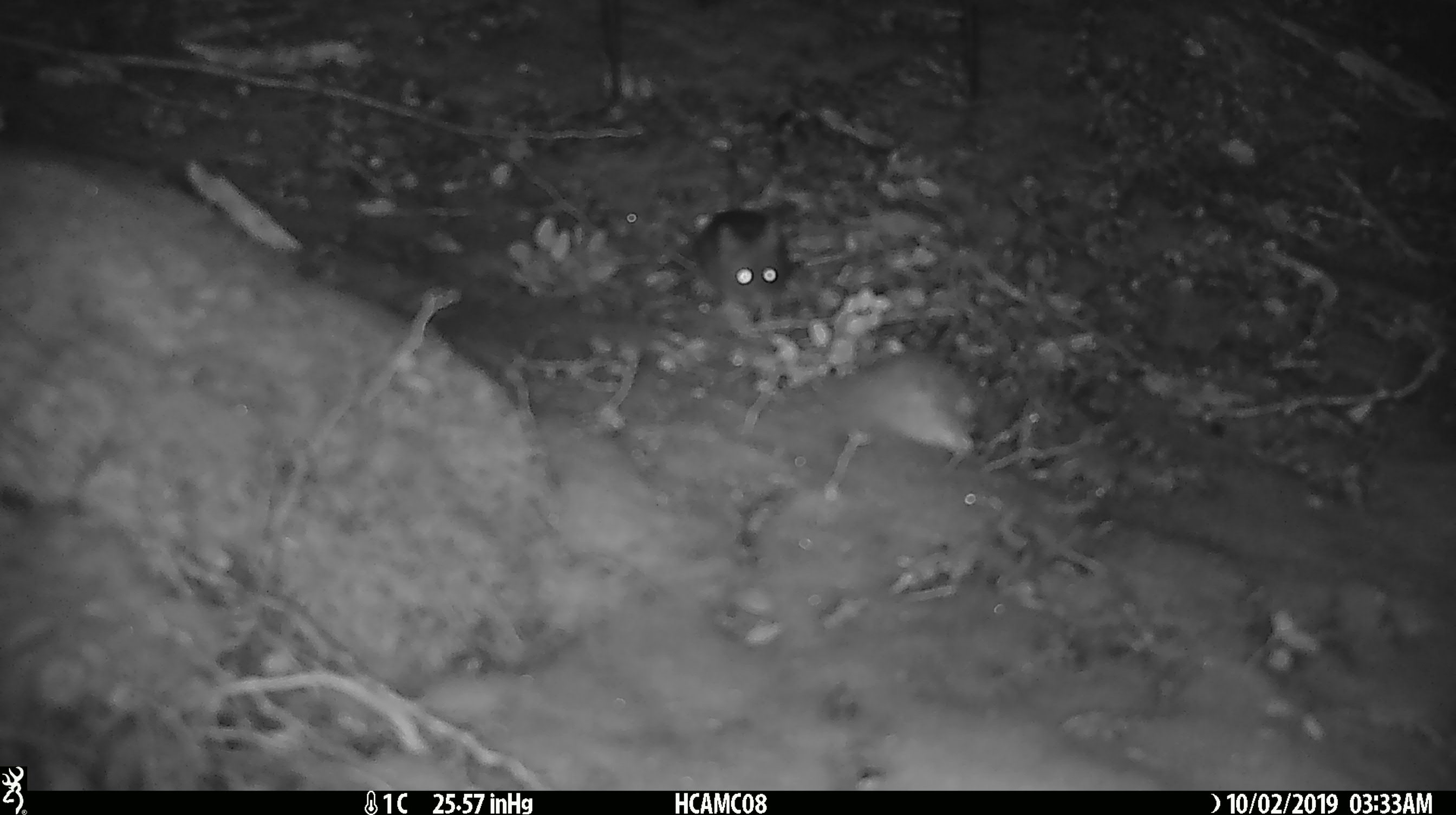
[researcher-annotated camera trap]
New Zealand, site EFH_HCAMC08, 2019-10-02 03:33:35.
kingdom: Animalia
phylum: Chordata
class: Mammalia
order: Rodentia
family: Muridae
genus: Mus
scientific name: Mus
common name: mouse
Mouse (Mus).